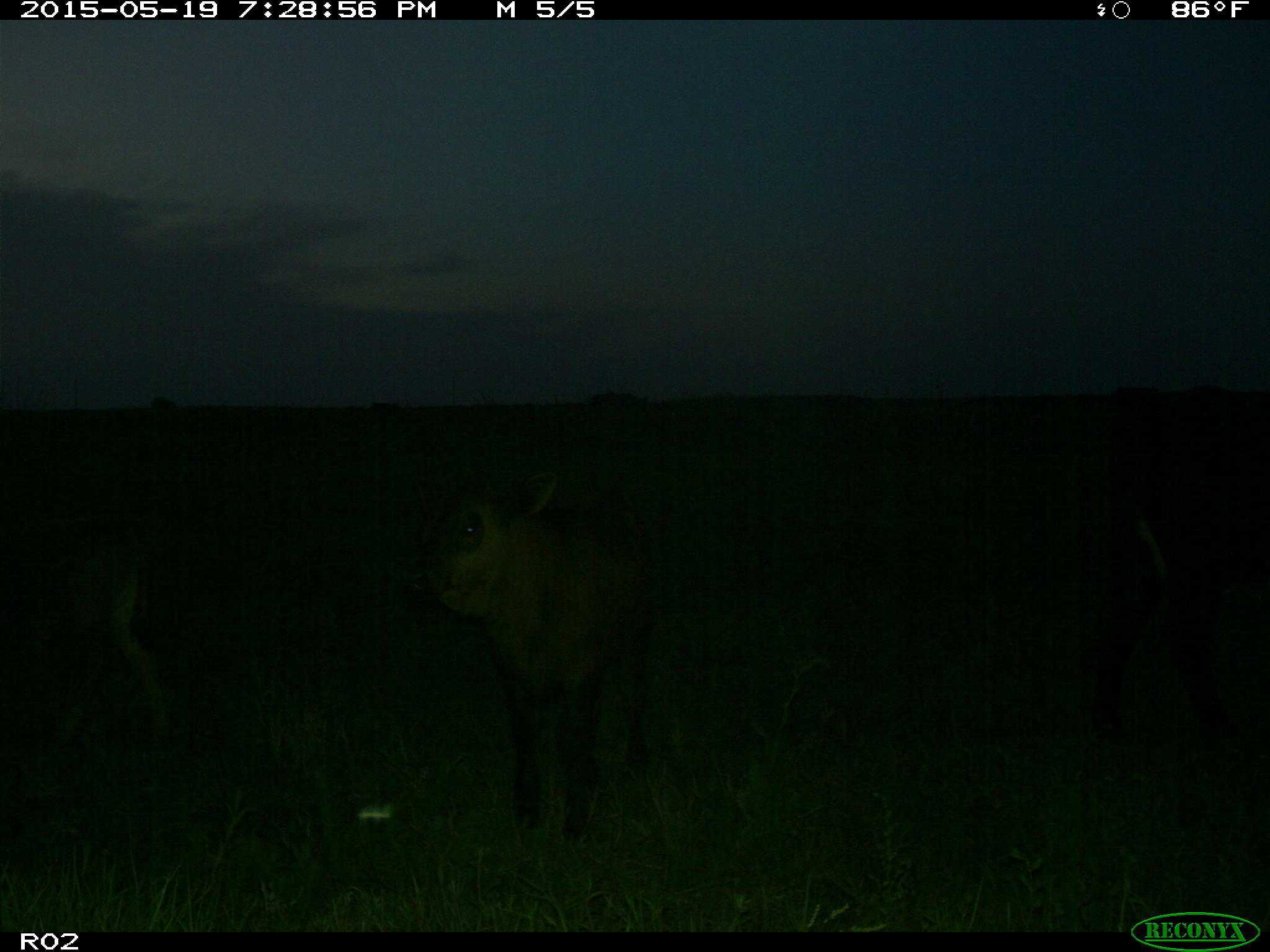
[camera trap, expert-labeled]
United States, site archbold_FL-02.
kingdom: Animalia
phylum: Chordata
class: Mammalia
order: Artiodactyla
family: Bovidae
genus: Bos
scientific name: Bos taurus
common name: domestic cow